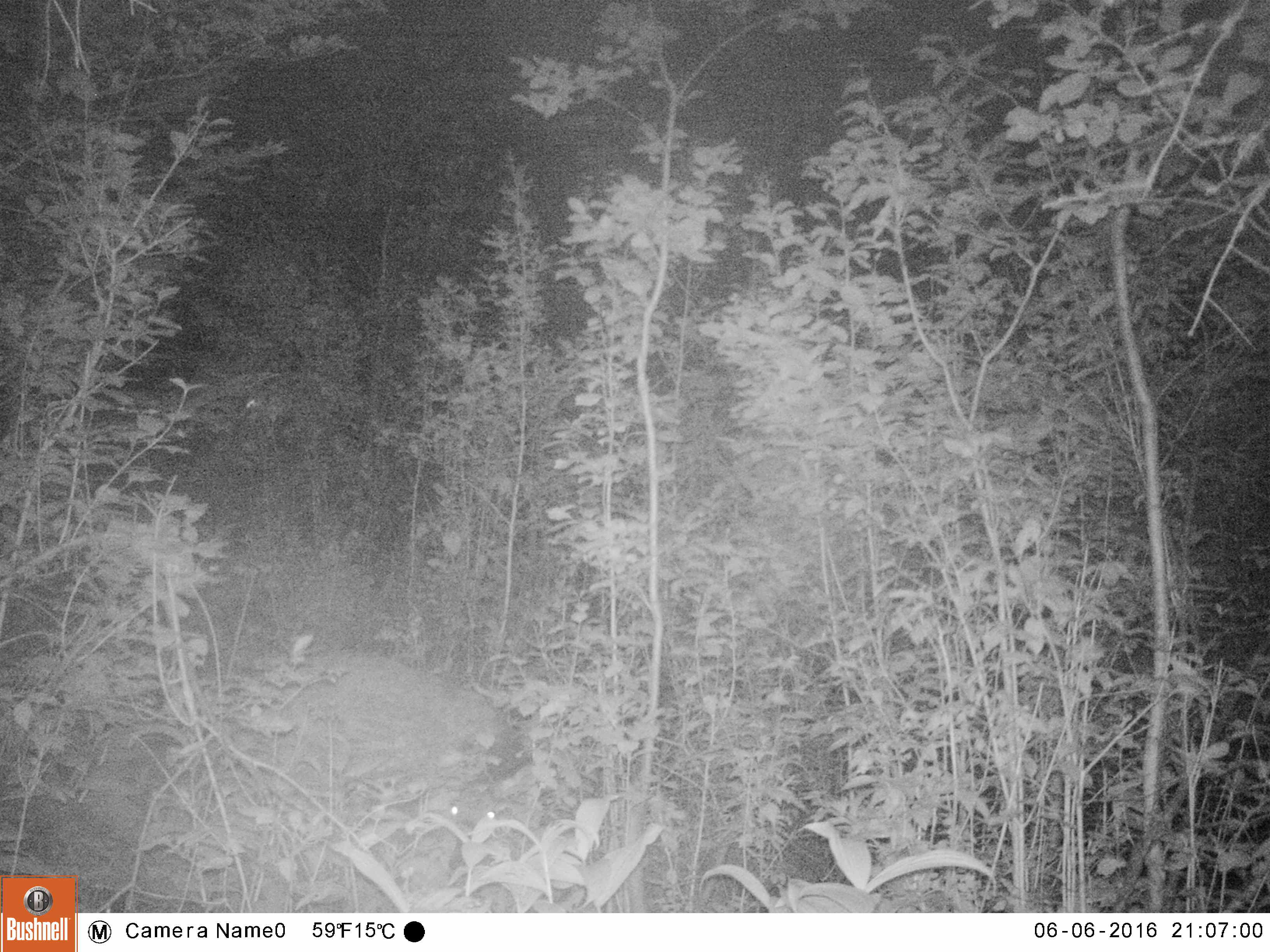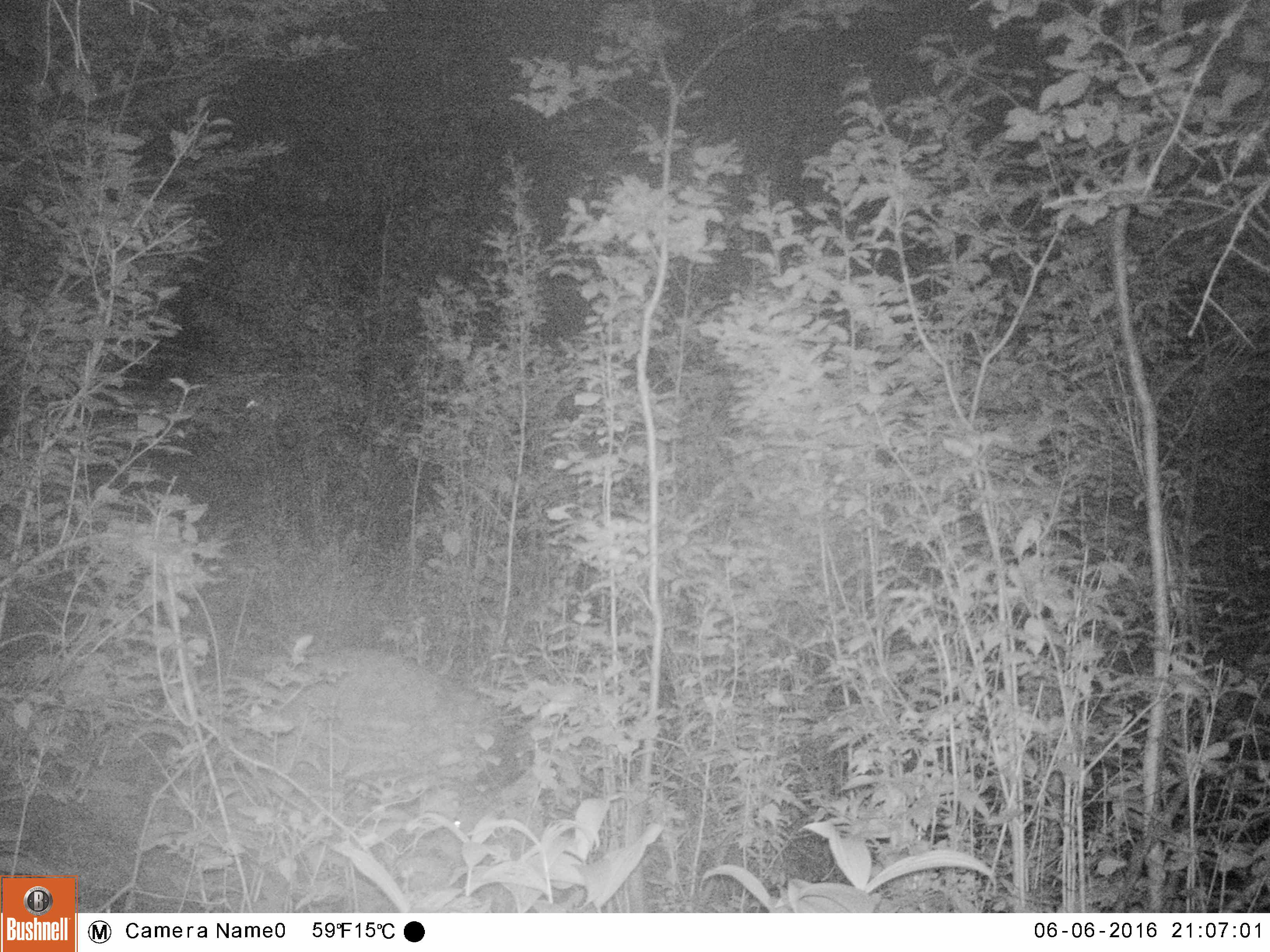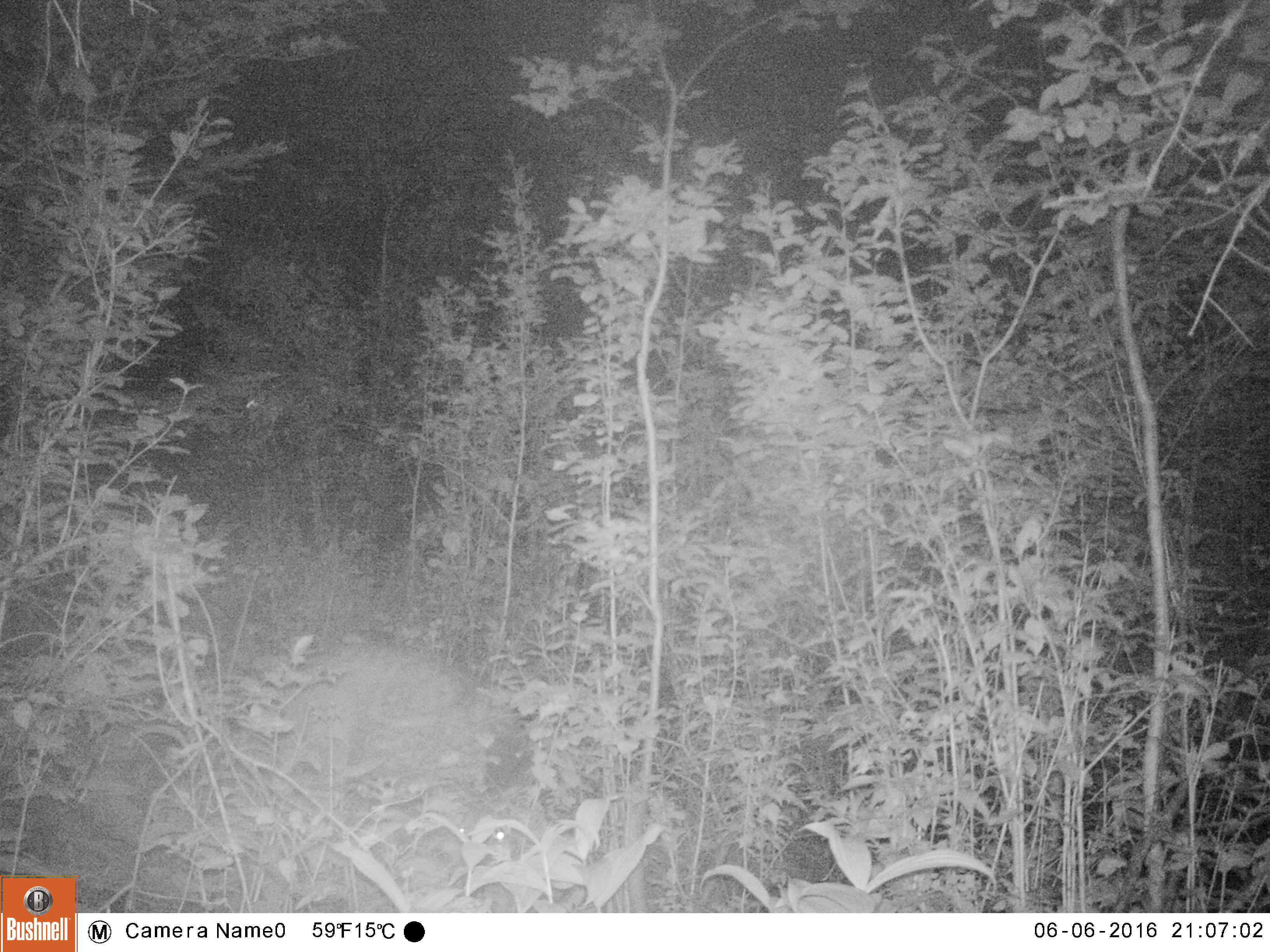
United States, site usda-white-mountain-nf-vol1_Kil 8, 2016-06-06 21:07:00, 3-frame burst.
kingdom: Animalia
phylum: Chordata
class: Mammalia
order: Artiodactyla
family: Cervidae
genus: Odocoileus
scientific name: Odocoileus virginianus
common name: white-tailed deer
White-tailed deer (Odocoileus virginianus).